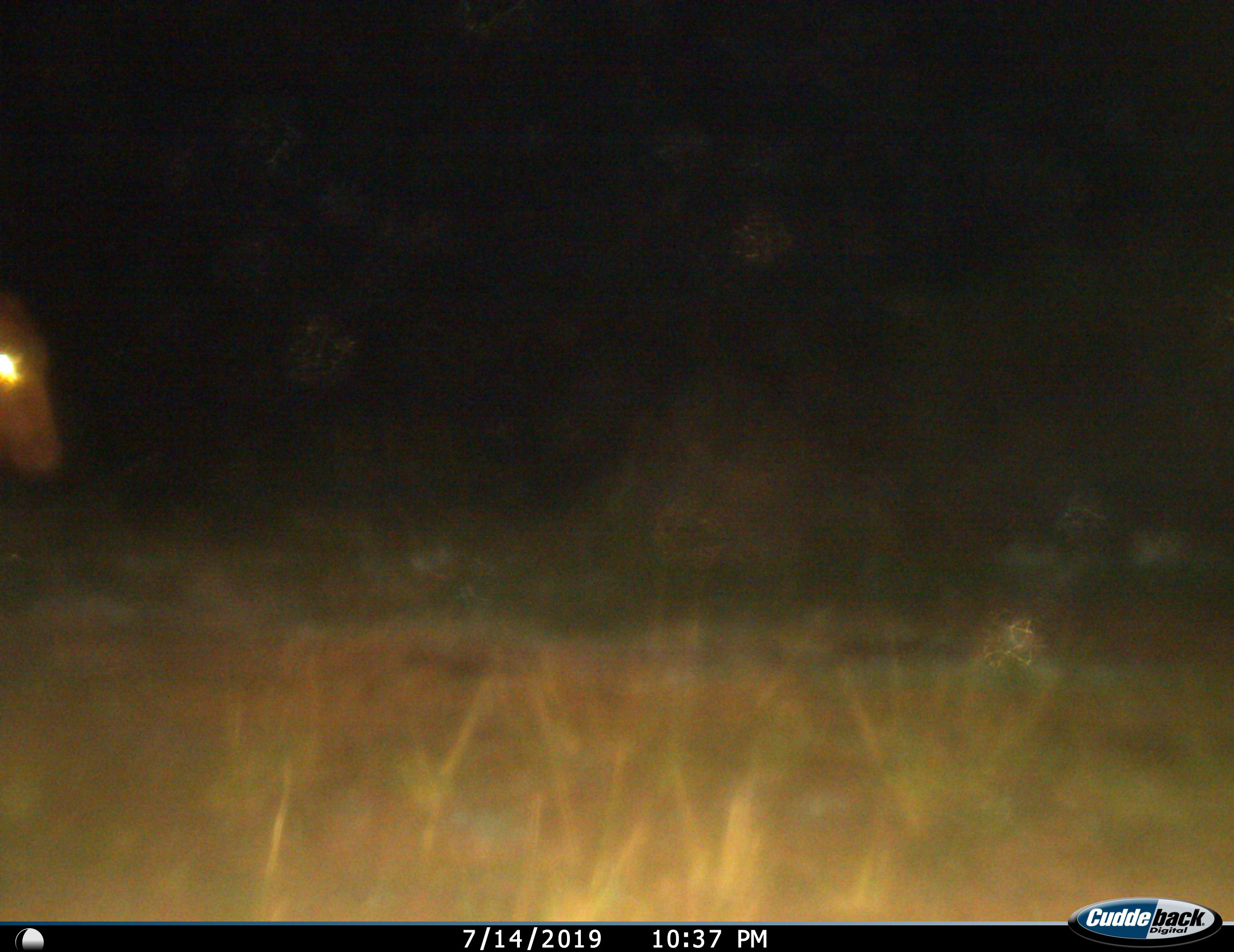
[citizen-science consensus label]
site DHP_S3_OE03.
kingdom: Animalia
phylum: Chordata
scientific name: Vertebrata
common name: domestic animal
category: domesticanimal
Domesticanimal (domestic animal) (Vertebrata), count 1. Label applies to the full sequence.